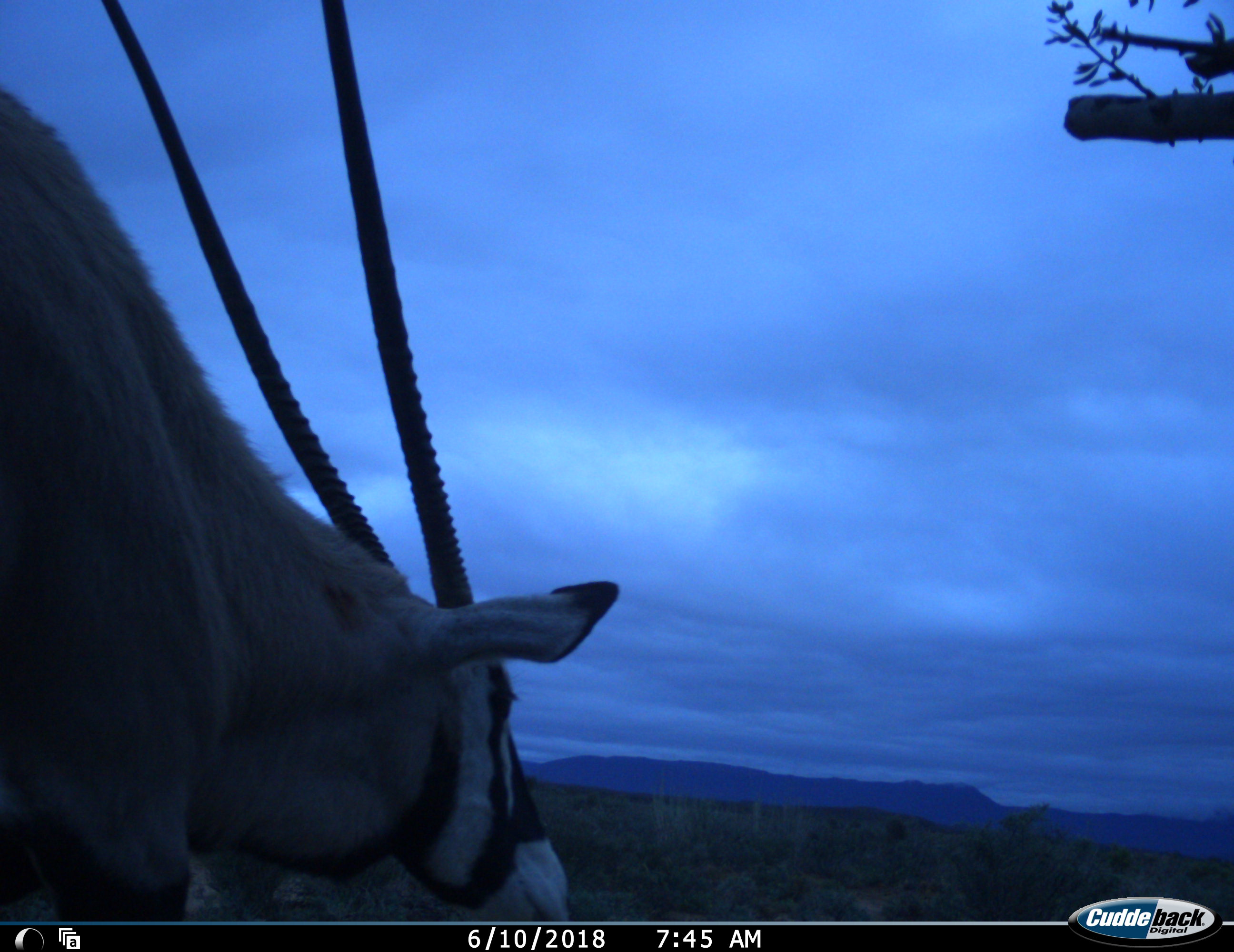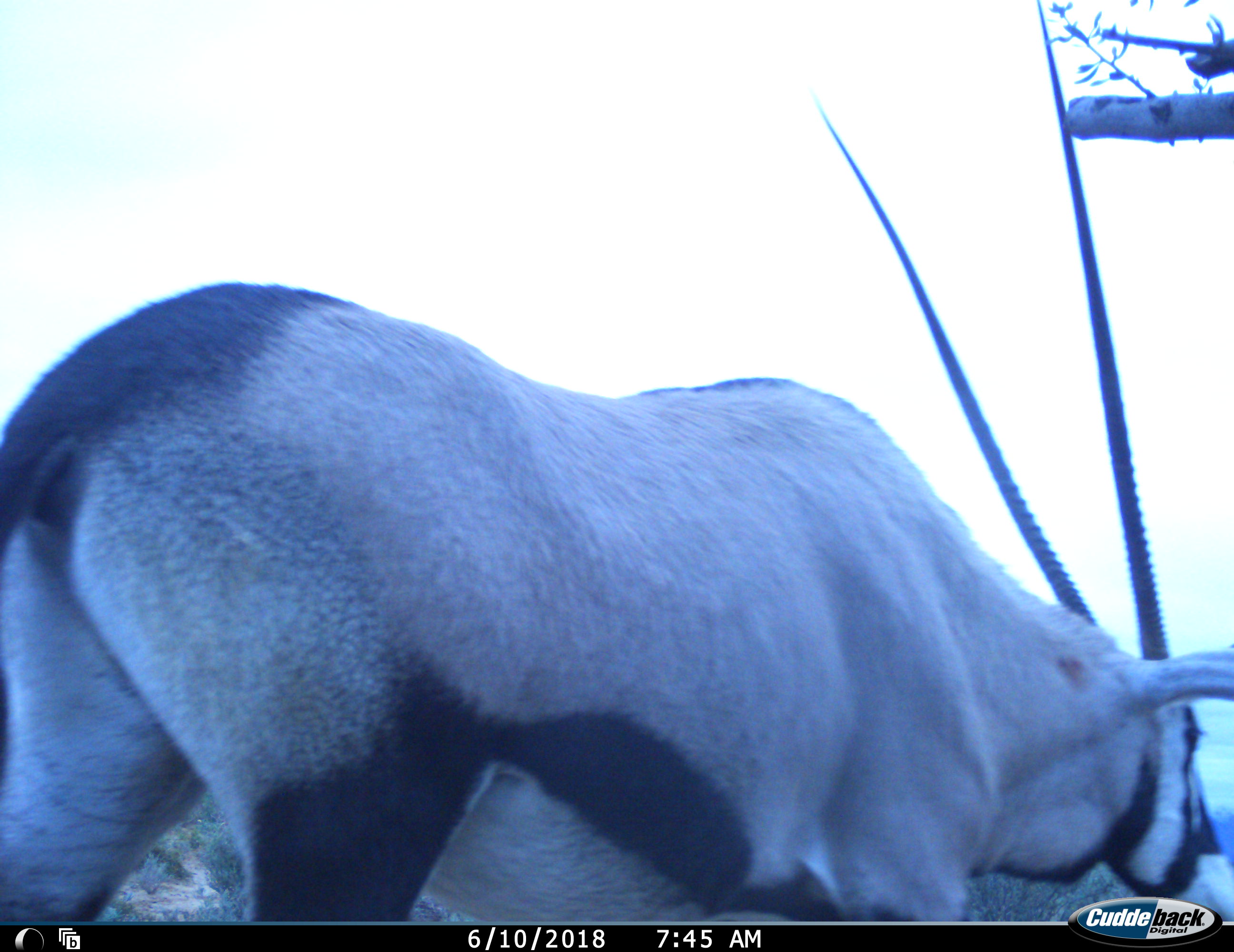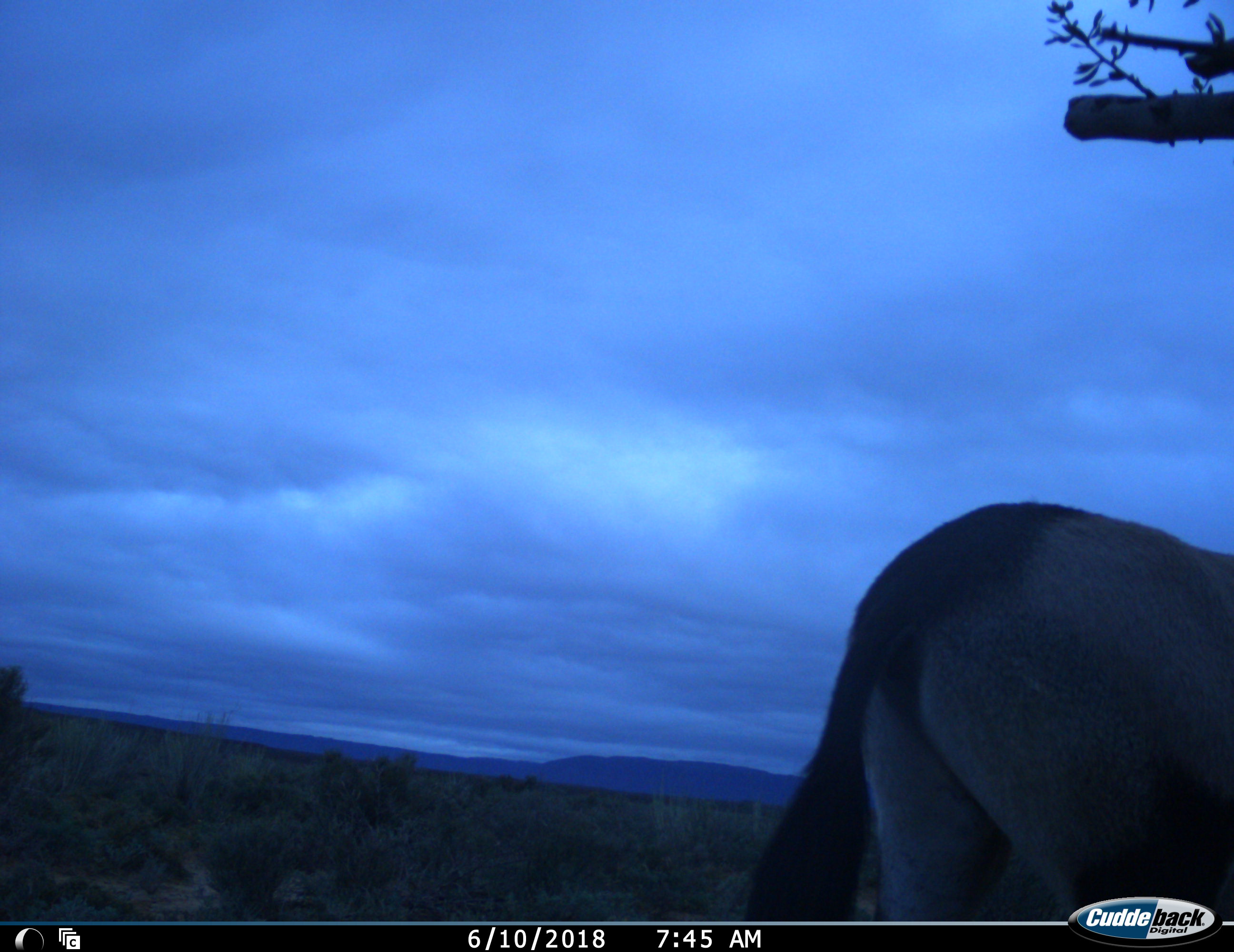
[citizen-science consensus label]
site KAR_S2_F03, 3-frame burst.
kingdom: Animalia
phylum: Chordata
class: Mammalia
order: Artiodactyla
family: Bovidae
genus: Oryx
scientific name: Oryx gazella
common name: gemsbok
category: oryx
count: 1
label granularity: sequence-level